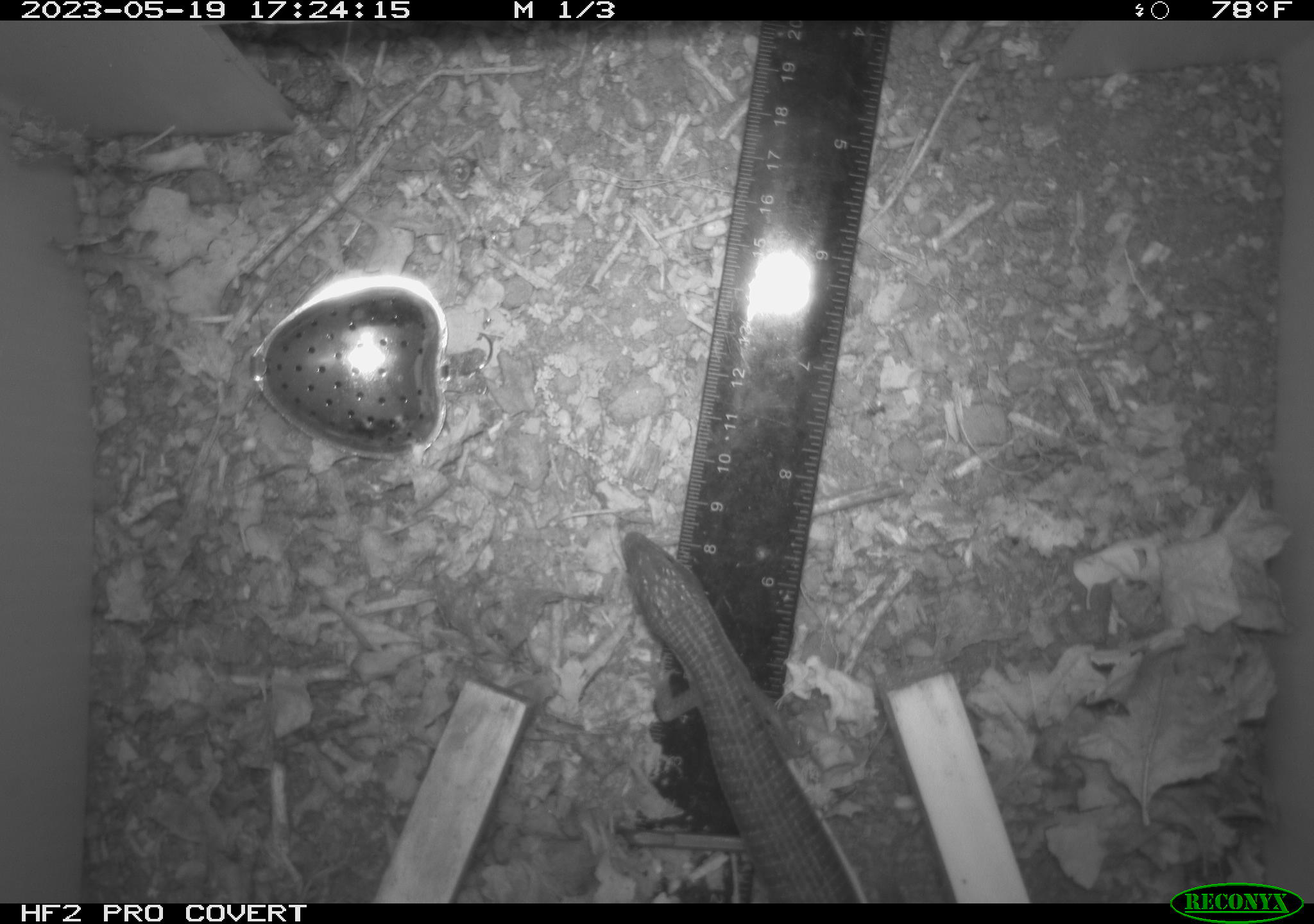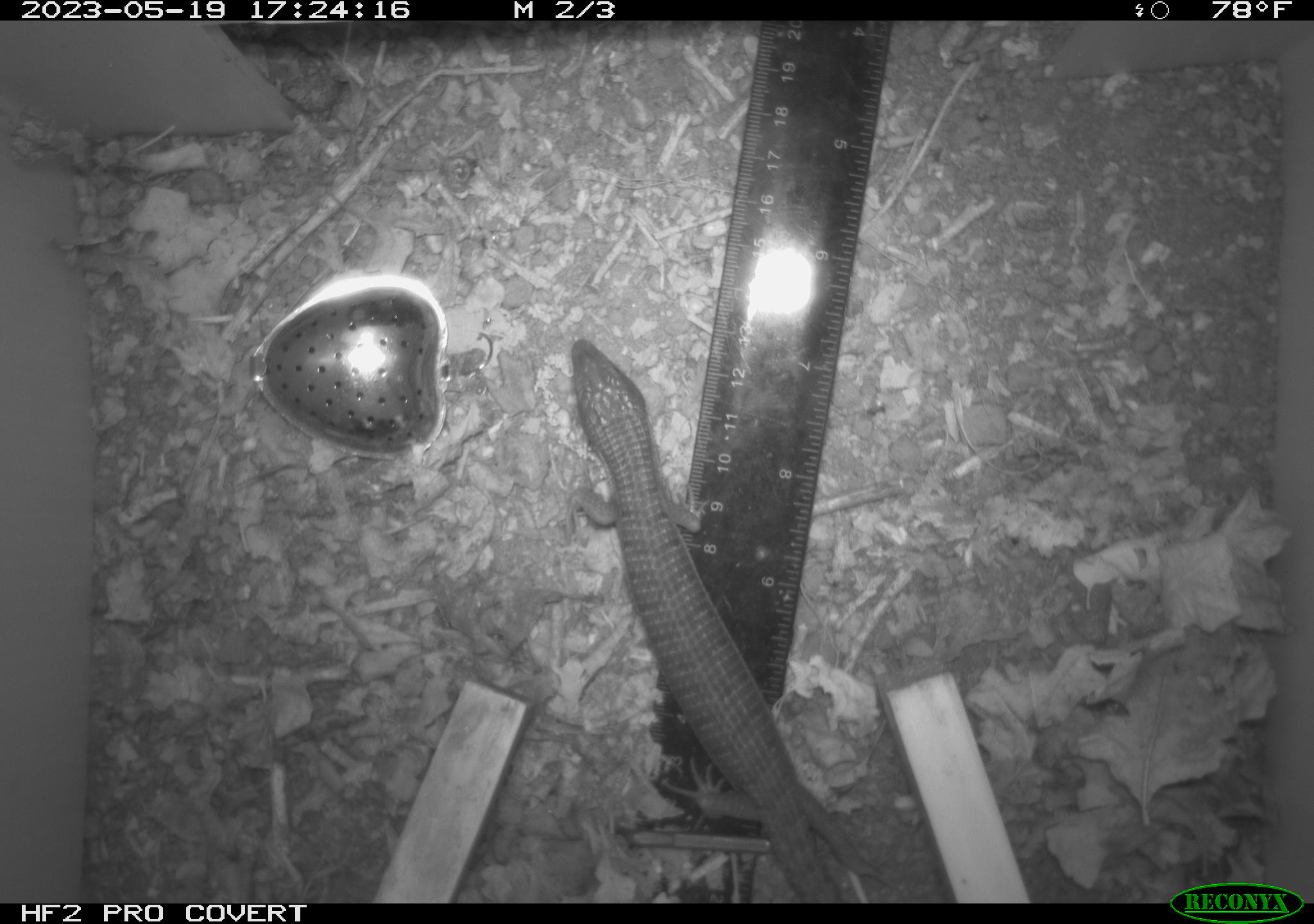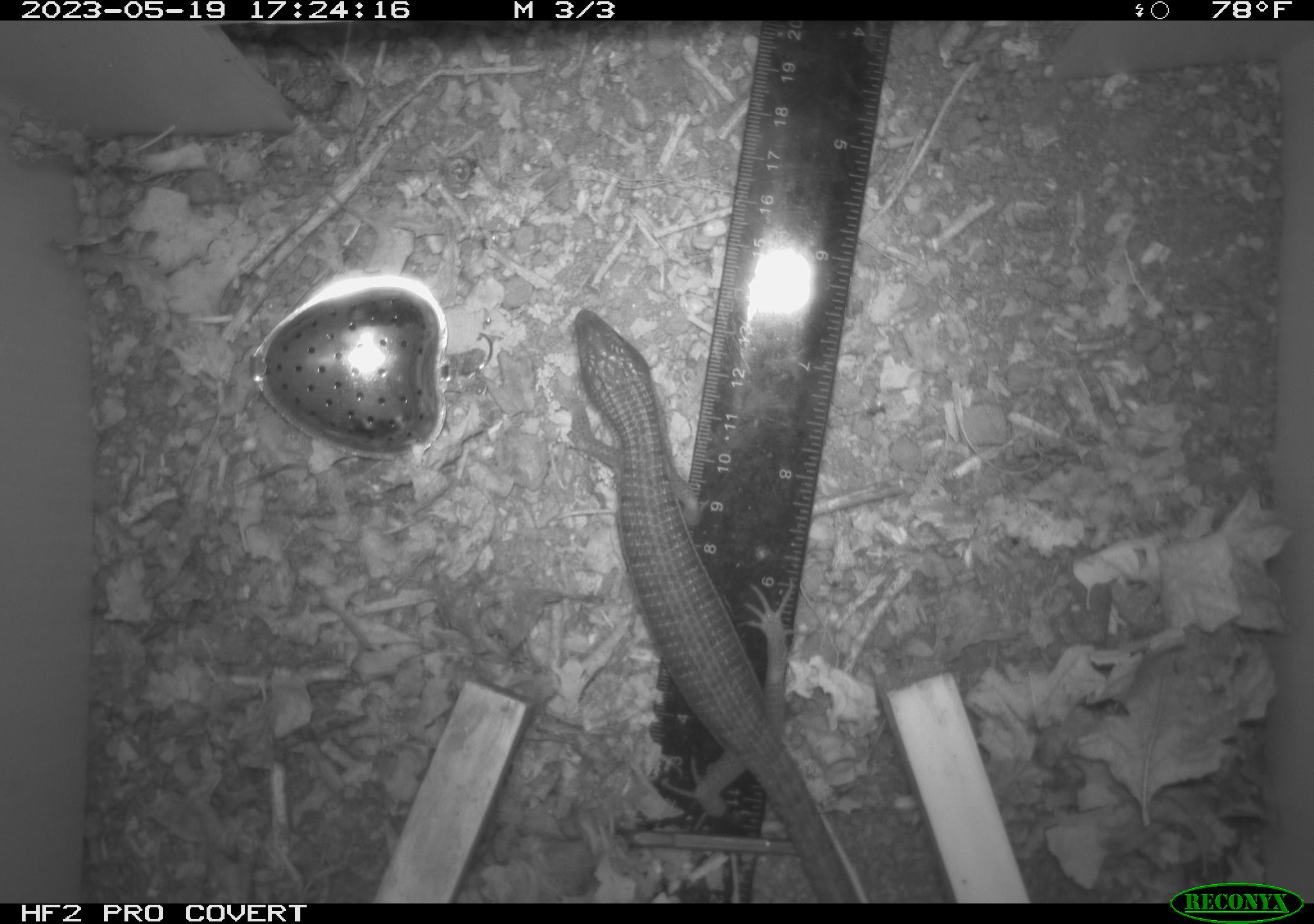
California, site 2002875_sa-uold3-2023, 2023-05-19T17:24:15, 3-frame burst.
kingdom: Animalia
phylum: Chordata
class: Reptilia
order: Squamata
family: Anguidae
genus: Elgaria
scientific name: Elgaria multicarinata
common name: southern alligator lizard